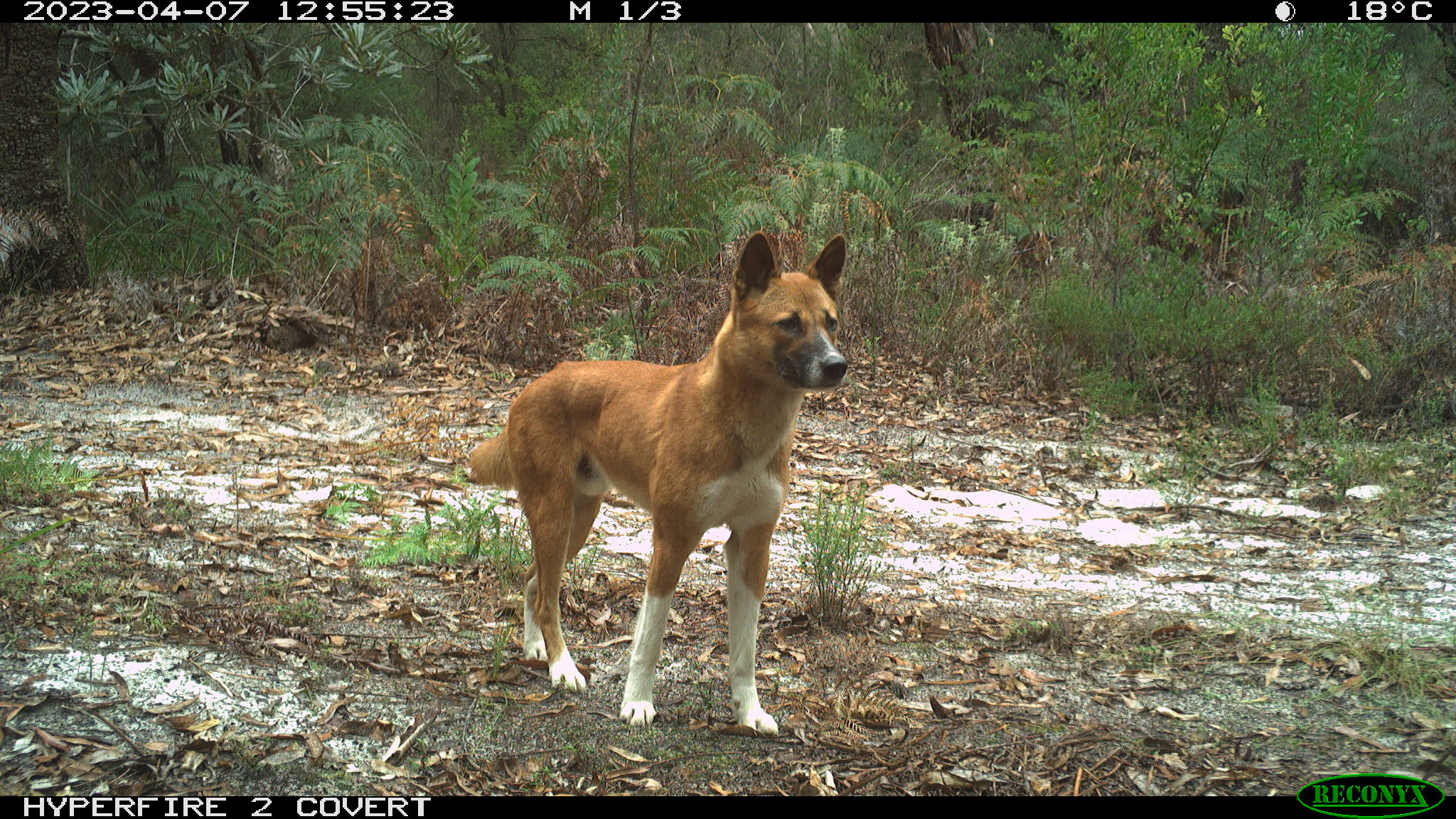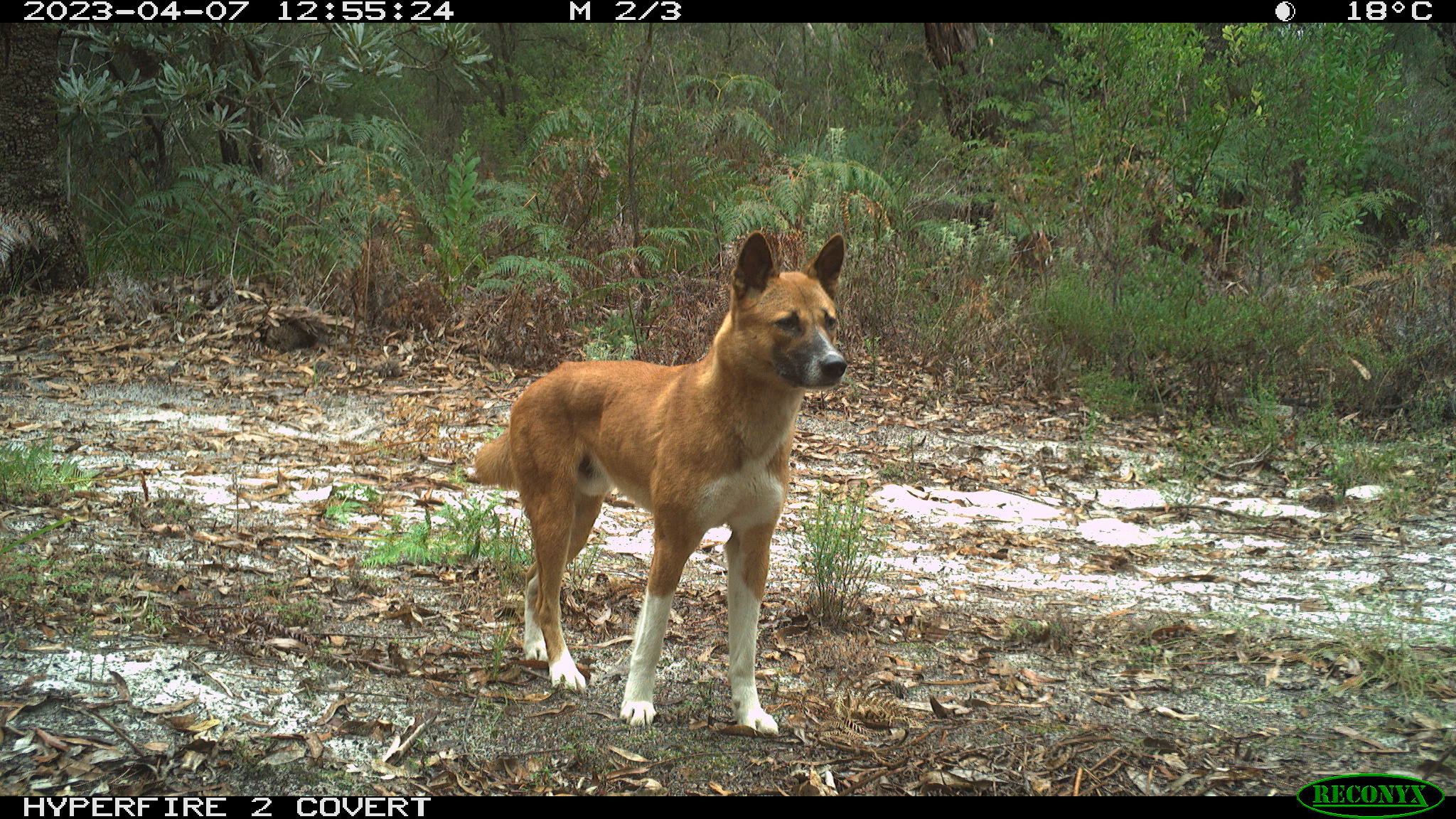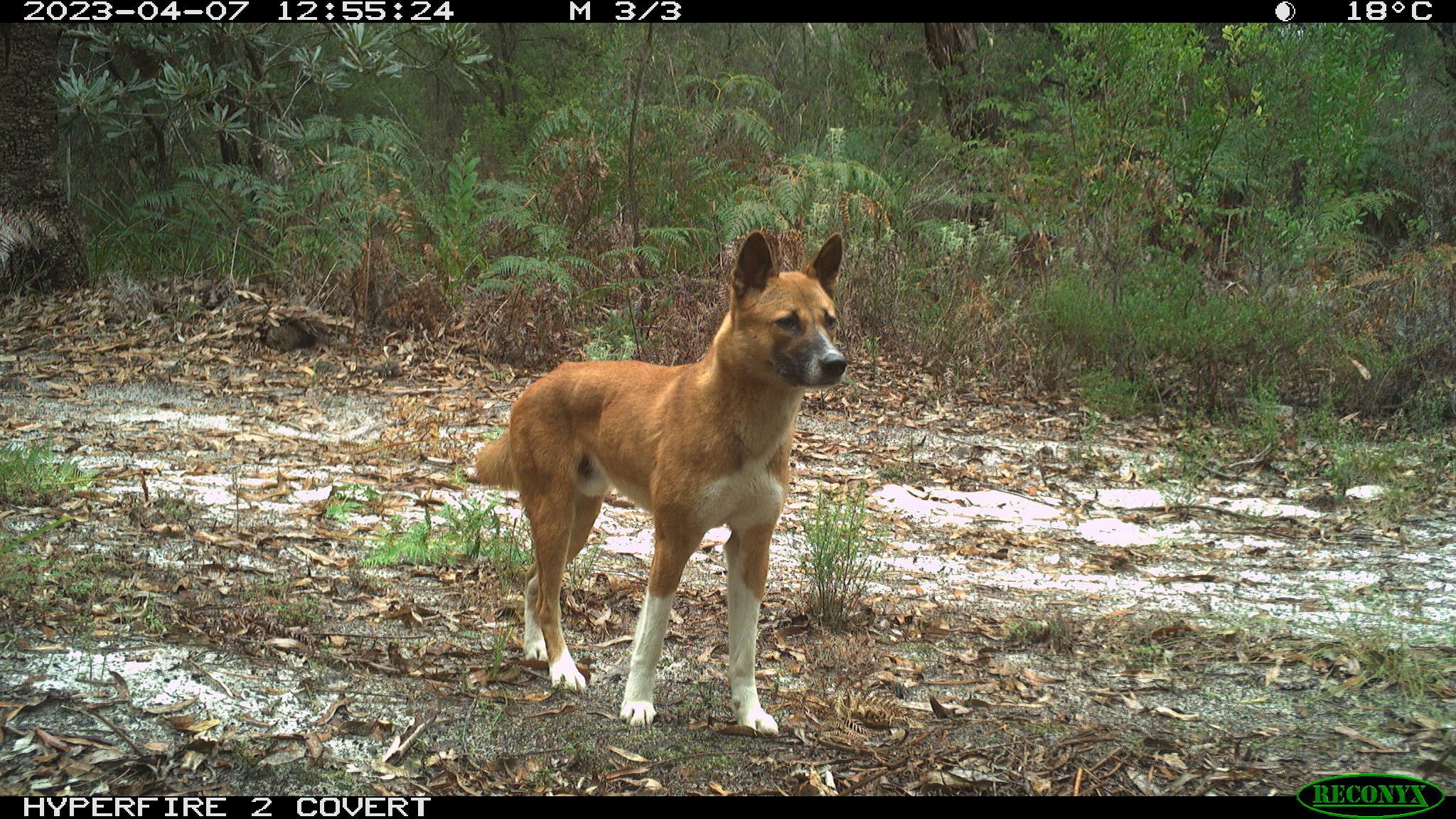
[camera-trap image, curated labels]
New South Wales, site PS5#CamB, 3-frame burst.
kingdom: Animalia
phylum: Chordata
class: Mammalia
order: Carnivora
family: Canidae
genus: Canis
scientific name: Canis familiaris dingo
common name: dingo